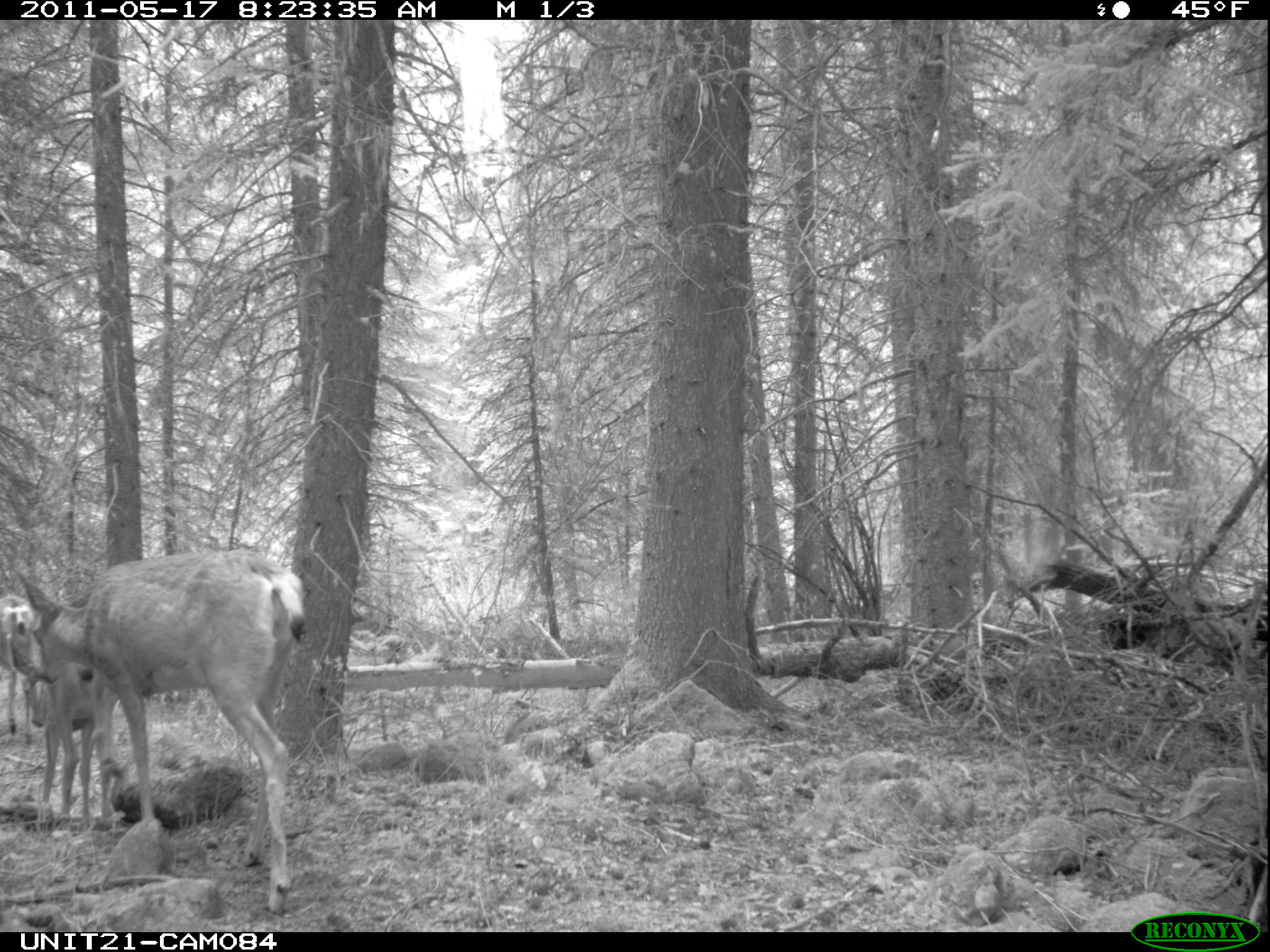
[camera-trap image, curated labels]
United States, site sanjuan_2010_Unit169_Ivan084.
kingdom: Animalia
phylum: Chordata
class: Mammalia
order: Artiodactyla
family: Cervidae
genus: Odocoileus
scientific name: Odocoileus hemionus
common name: mule deer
Odocoileus hemionus (mule deer).